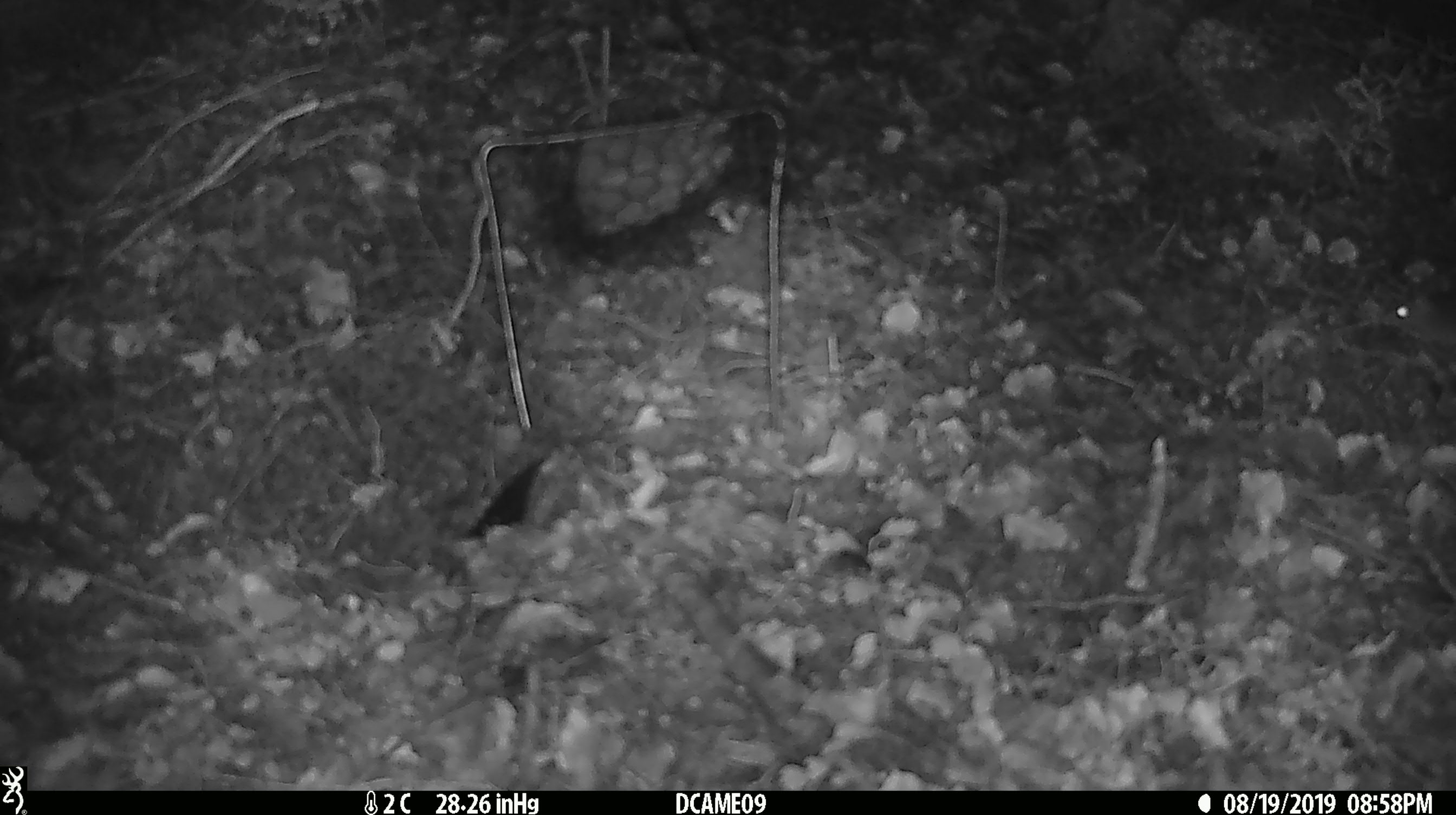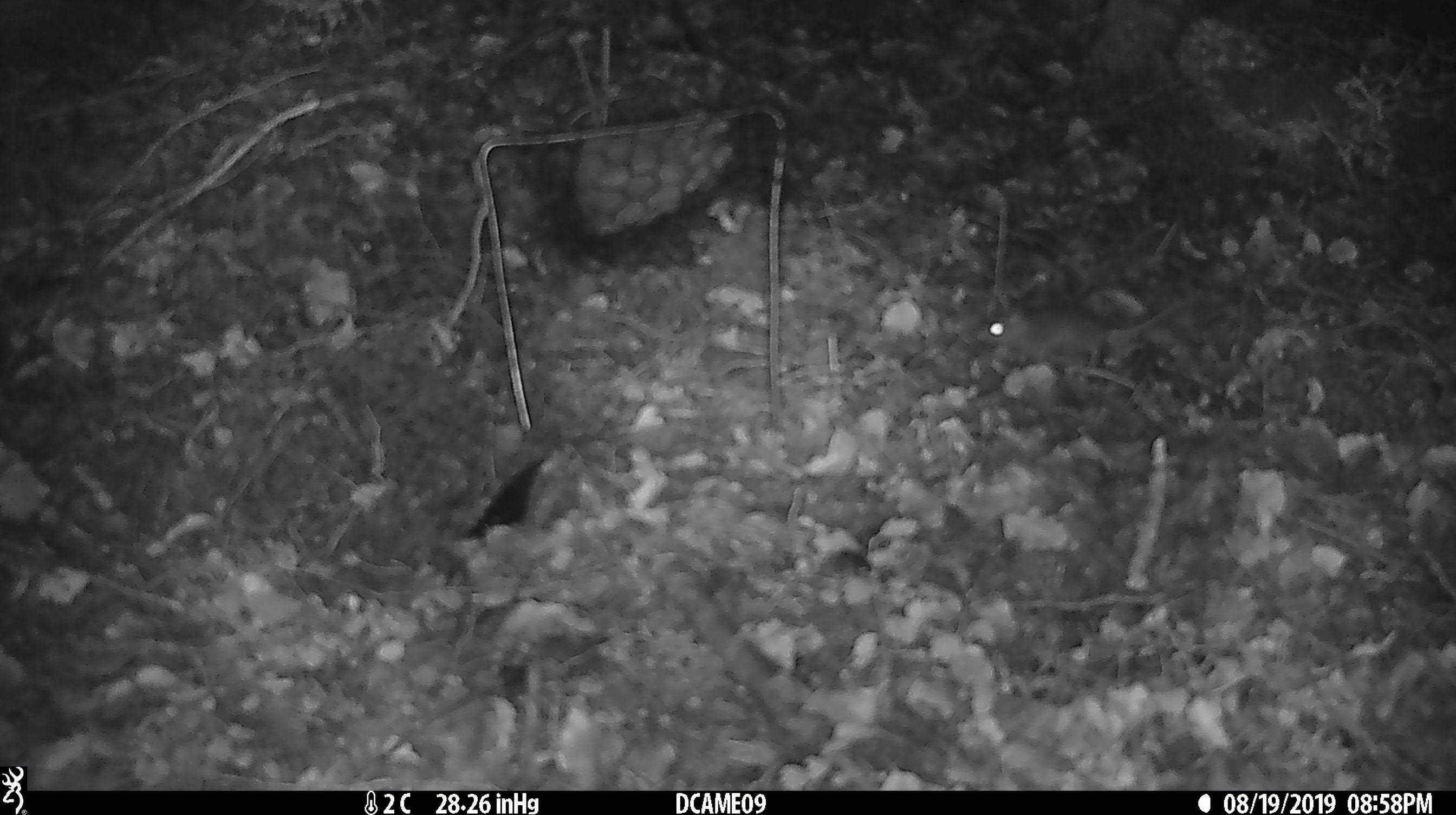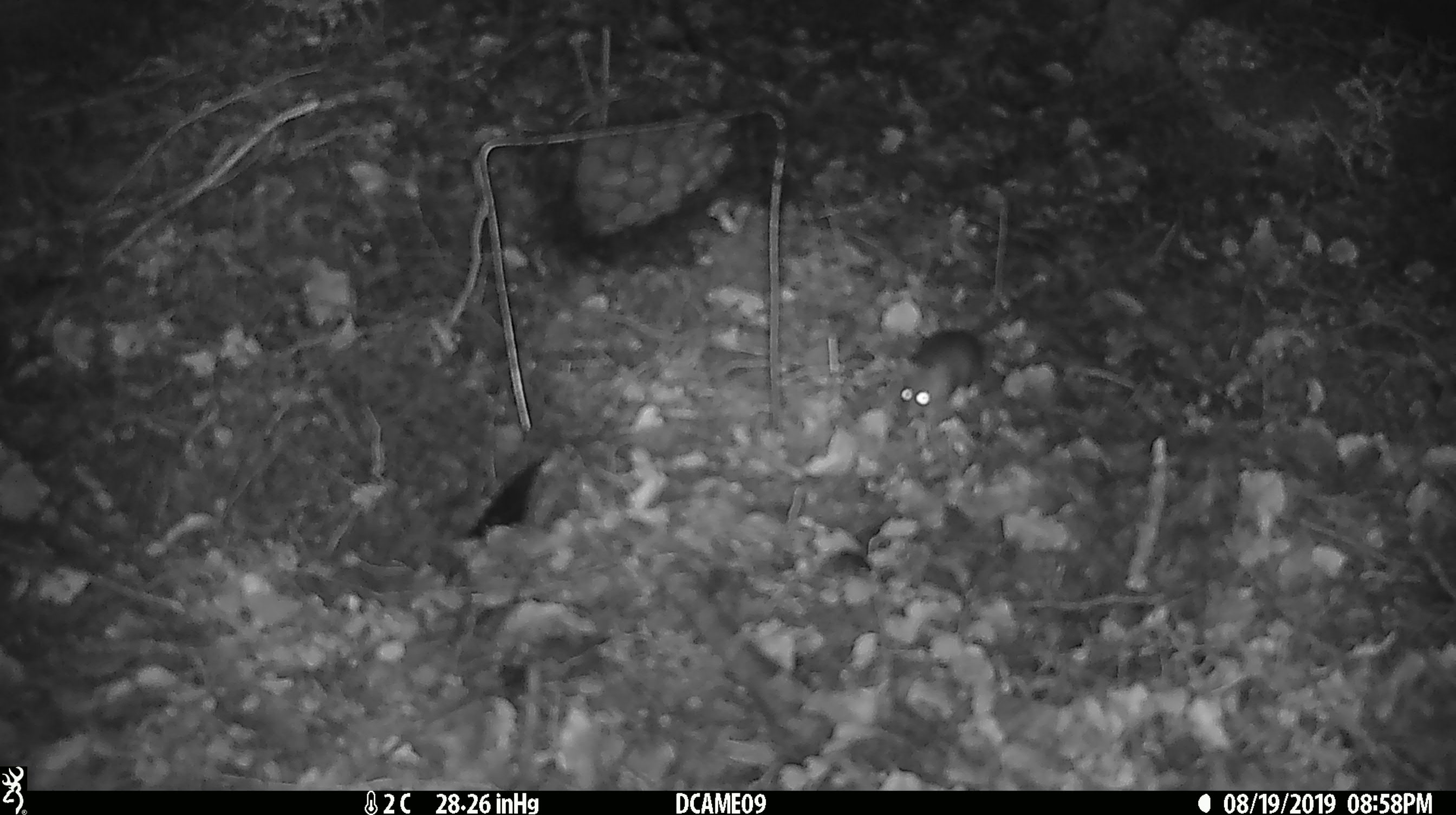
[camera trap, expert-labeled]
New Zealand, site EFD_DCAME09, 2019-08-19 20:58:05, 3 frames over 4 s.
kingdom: Animalia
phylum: Chordata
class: Mammalia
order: Rodentia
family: Muridae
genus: Mus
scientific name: Mus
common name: mouse